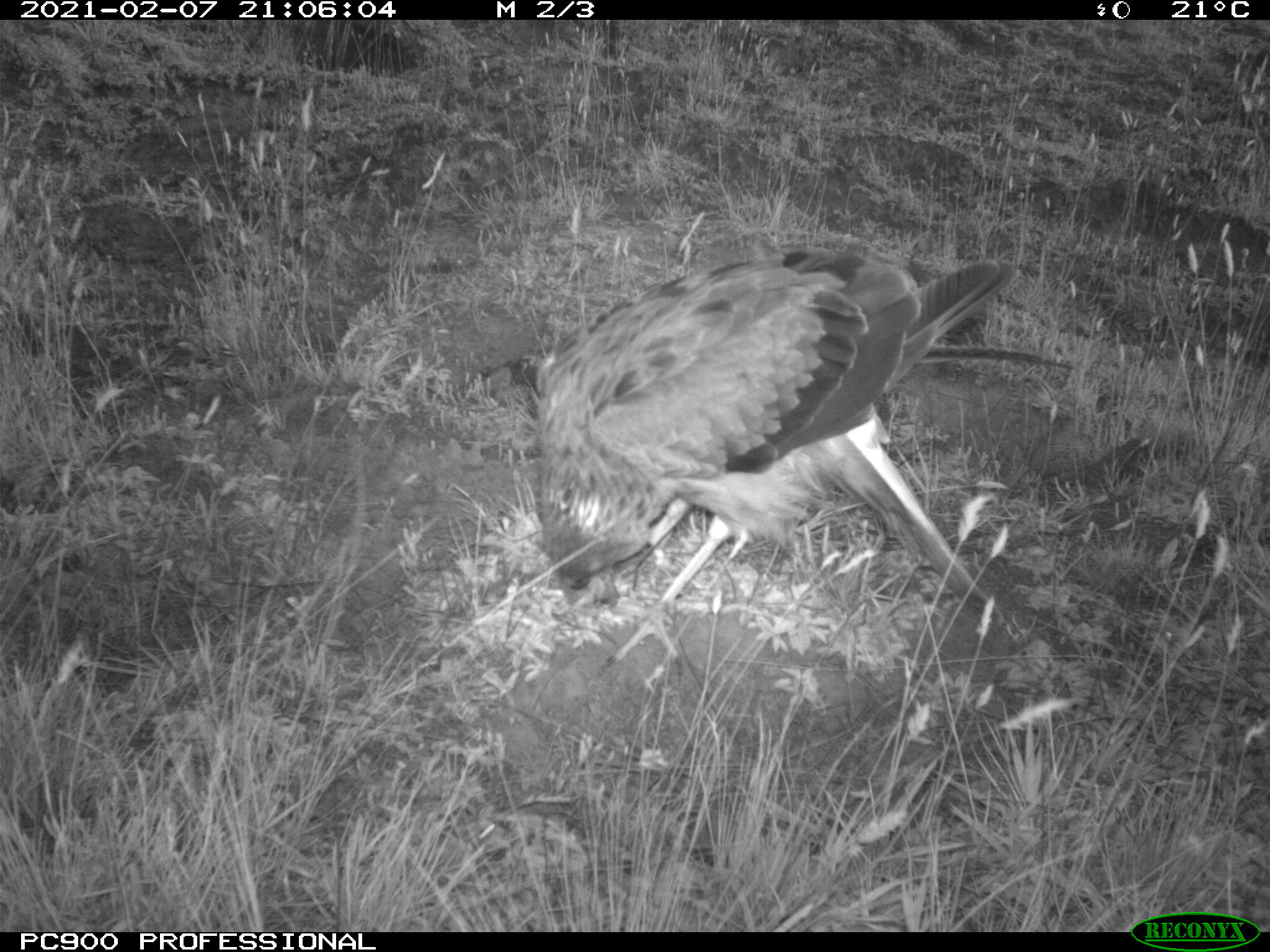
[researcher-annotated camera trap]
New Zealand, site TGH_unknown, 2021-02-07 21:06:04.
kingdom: Animalia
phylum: Chordata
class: Aves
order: Accipitriformes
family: Accipitridae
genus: Circus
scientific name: Circus approximans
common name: swamp harrier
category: harrier